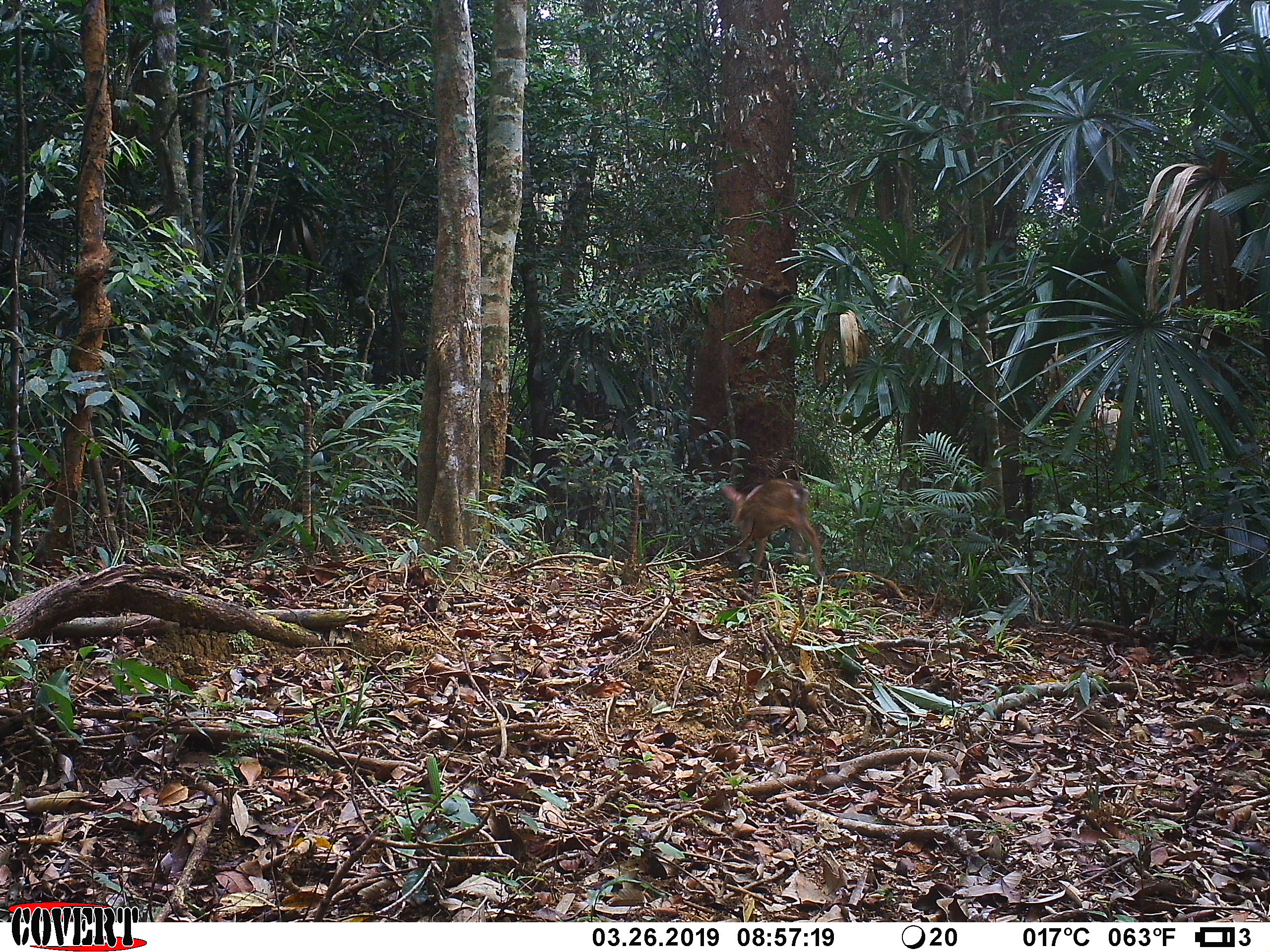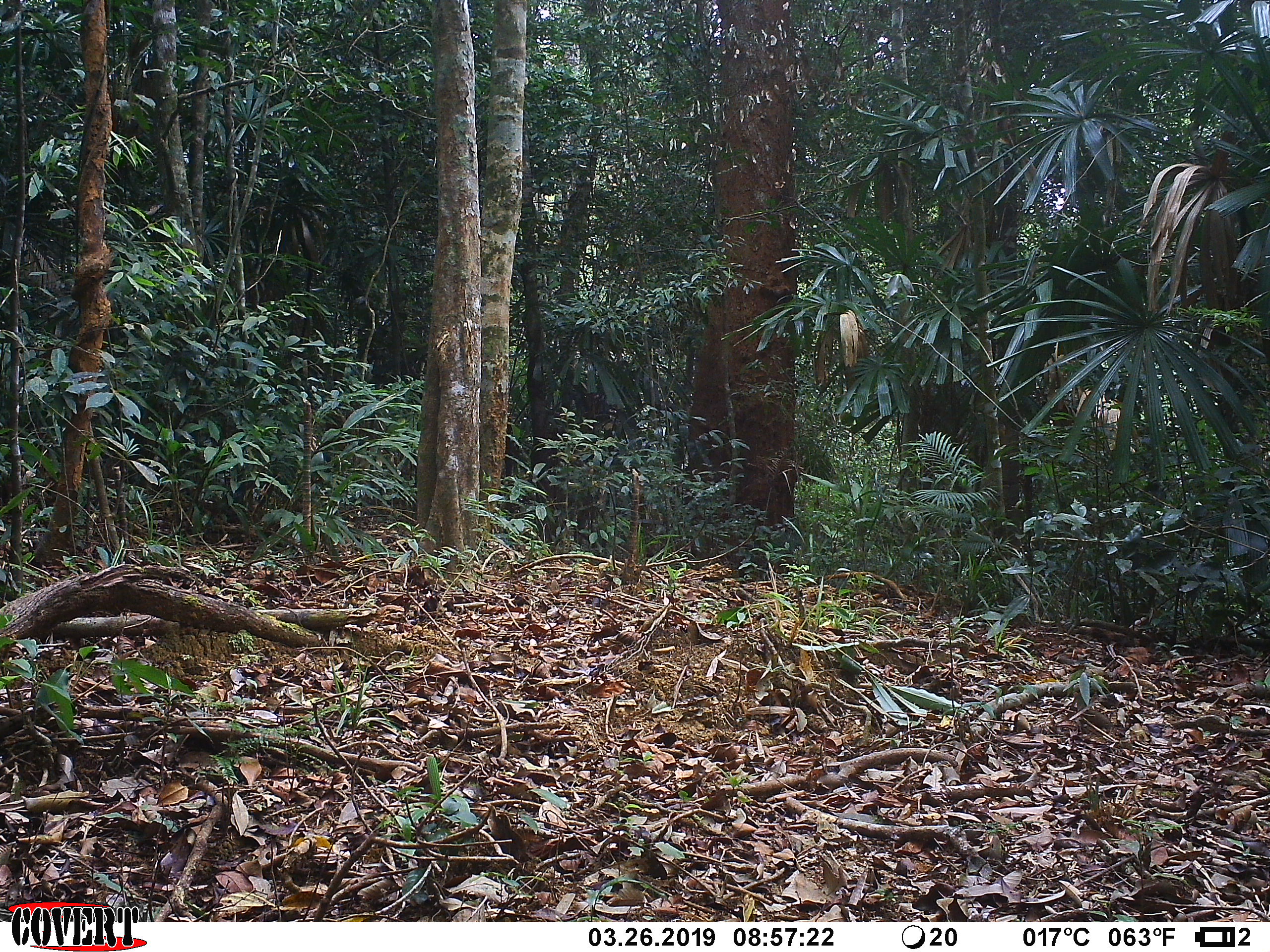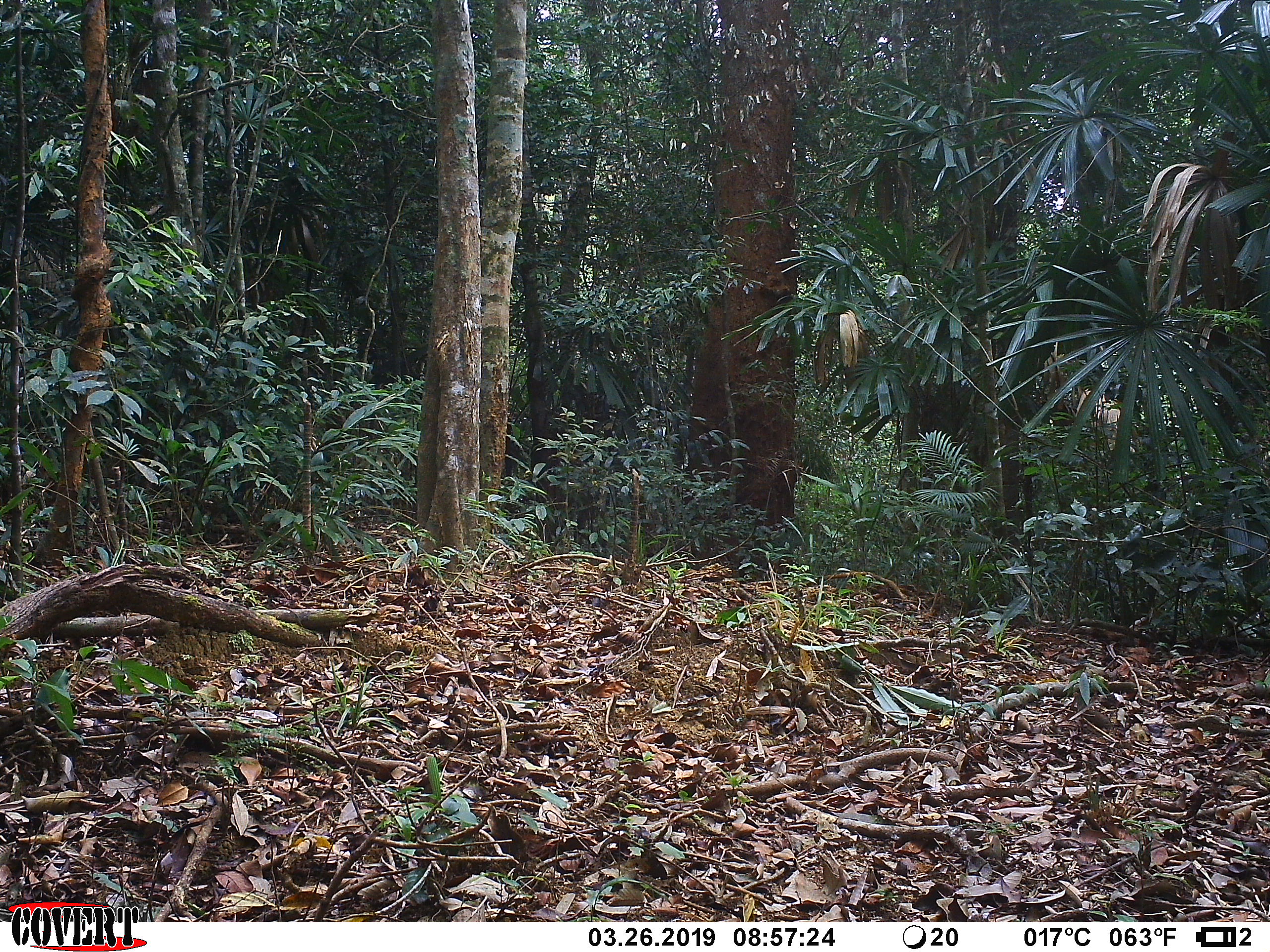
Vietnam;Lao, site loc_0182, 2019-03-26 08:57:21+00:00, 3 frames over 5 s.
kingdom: Animalia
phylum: Chordata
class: Mammalia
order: Artiodactyla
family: Cervidae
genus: Muntiacus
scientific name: Muntiacus vuquangensis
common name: large-antlered muntjac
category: large antlered muntjac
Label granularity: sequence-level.